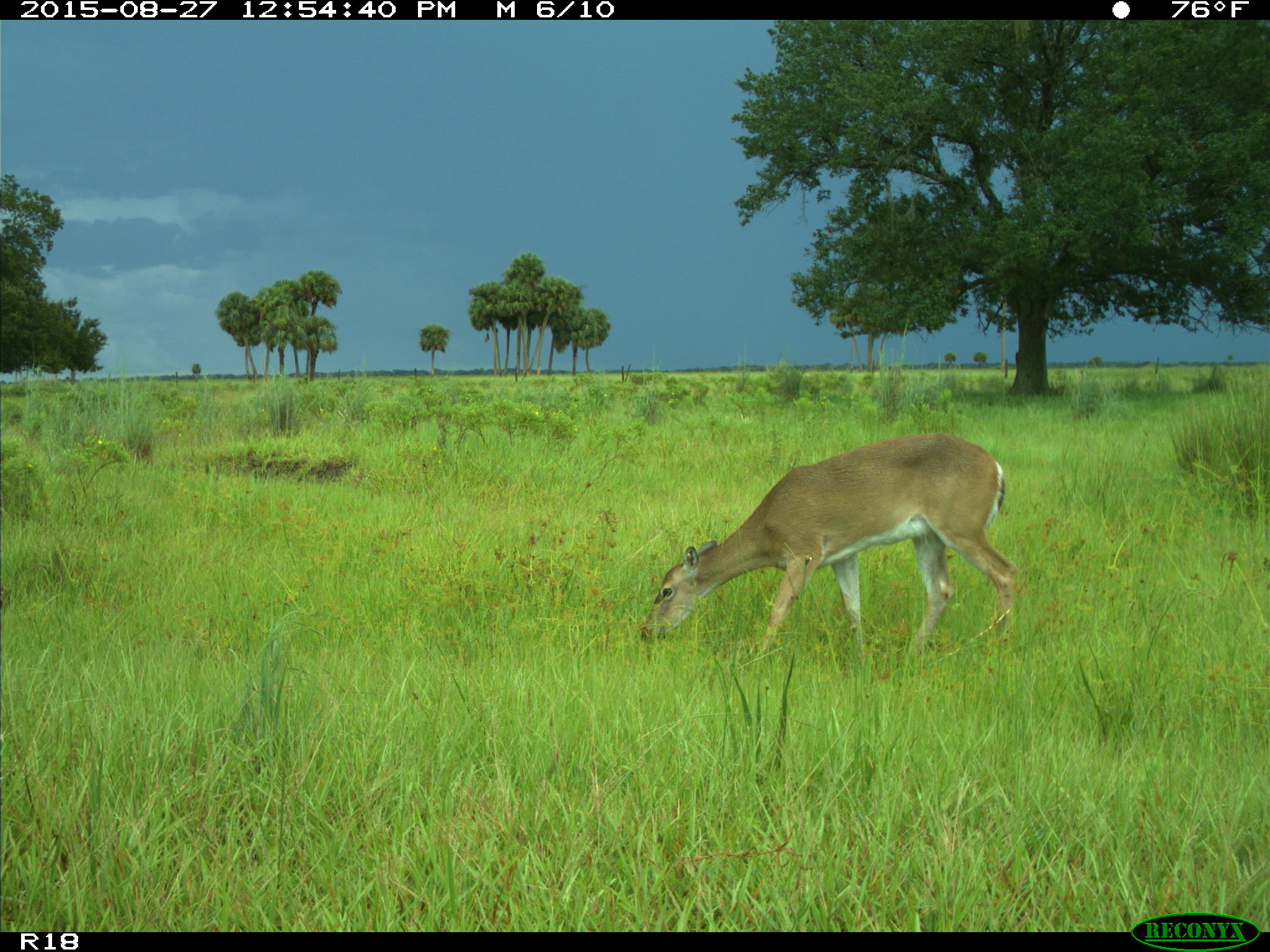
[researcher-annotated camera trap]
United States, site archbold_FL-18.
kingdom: Animalia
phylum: Chordata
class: Mammalia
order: Artiodactyla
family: Cervidae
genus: Odocoileus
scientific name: Odocoileus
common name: deer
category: unidentified deer